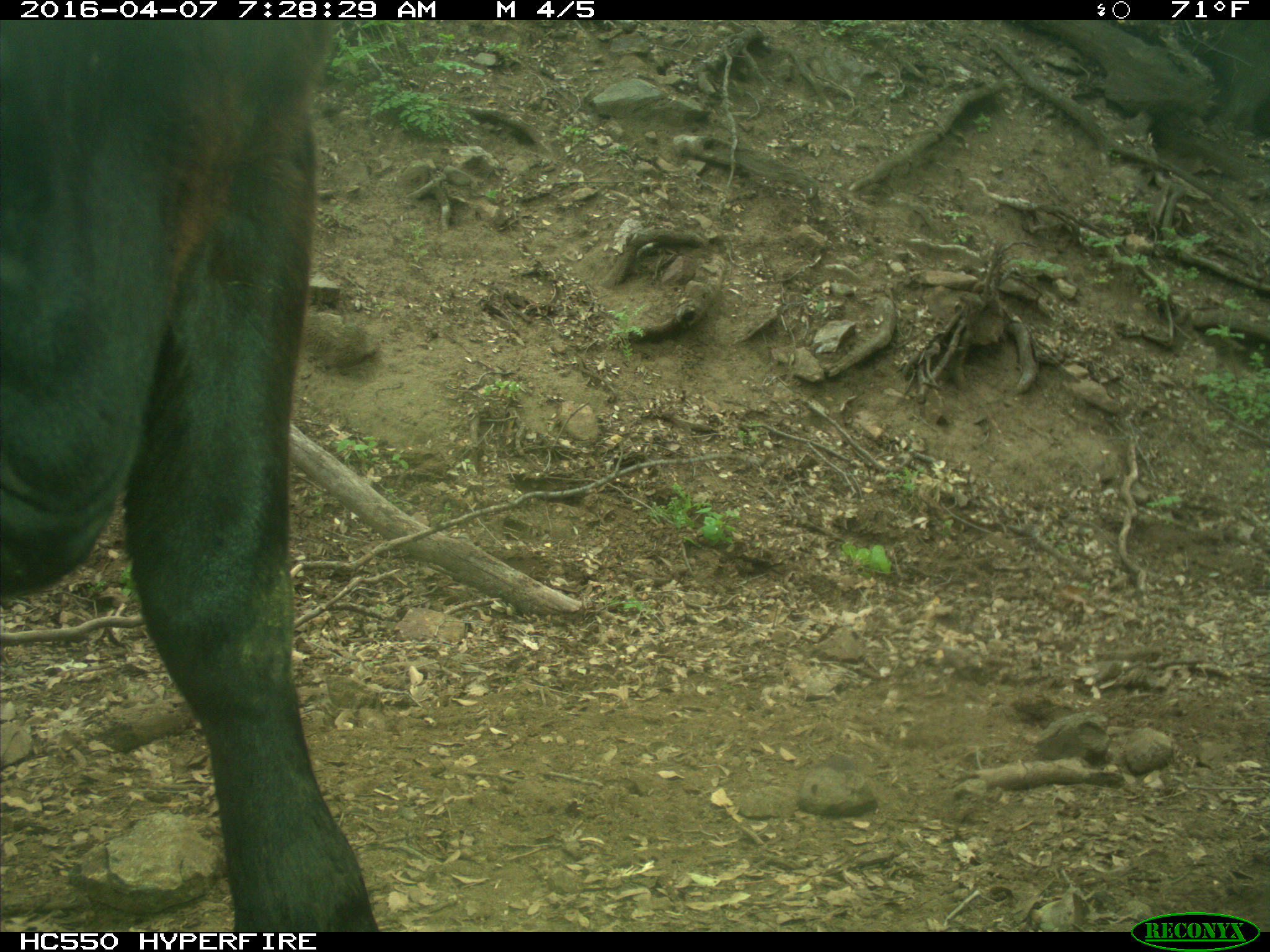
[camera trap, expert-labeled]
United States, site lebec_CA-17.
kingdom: Animalia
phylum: Chordata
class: Mammalia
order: Artiodactyla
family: Bovidae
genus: Bos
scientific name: Bos taurus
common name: domestic cow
Bos taurus (domestic cow).